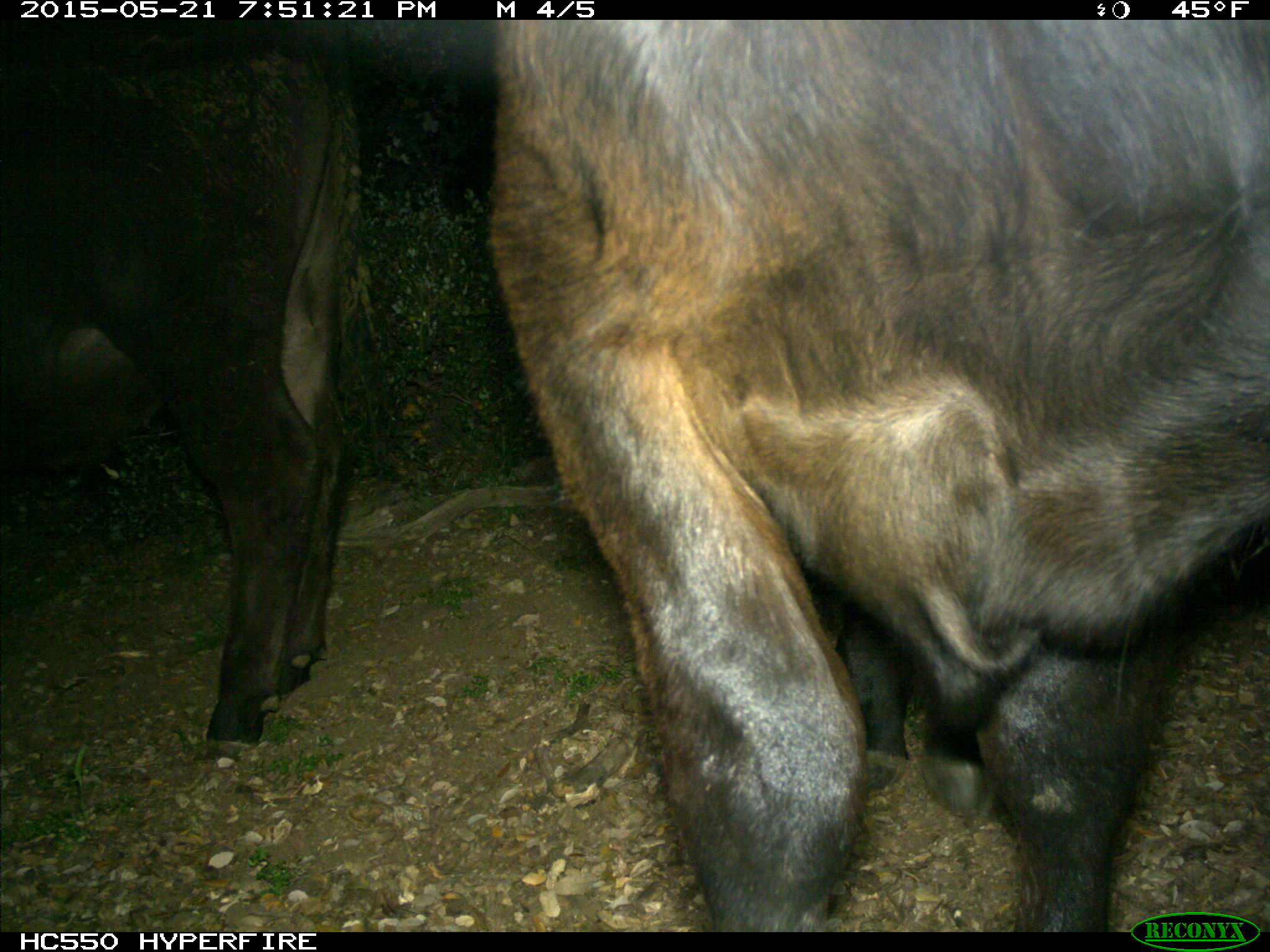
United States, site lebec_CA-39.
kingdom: Animalia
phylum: Chordata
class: Mammalia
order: Artiodactyla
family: Bovidae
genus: Bos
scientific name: Bos taurus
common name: domestic cow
Bos taurus (domestic cow).